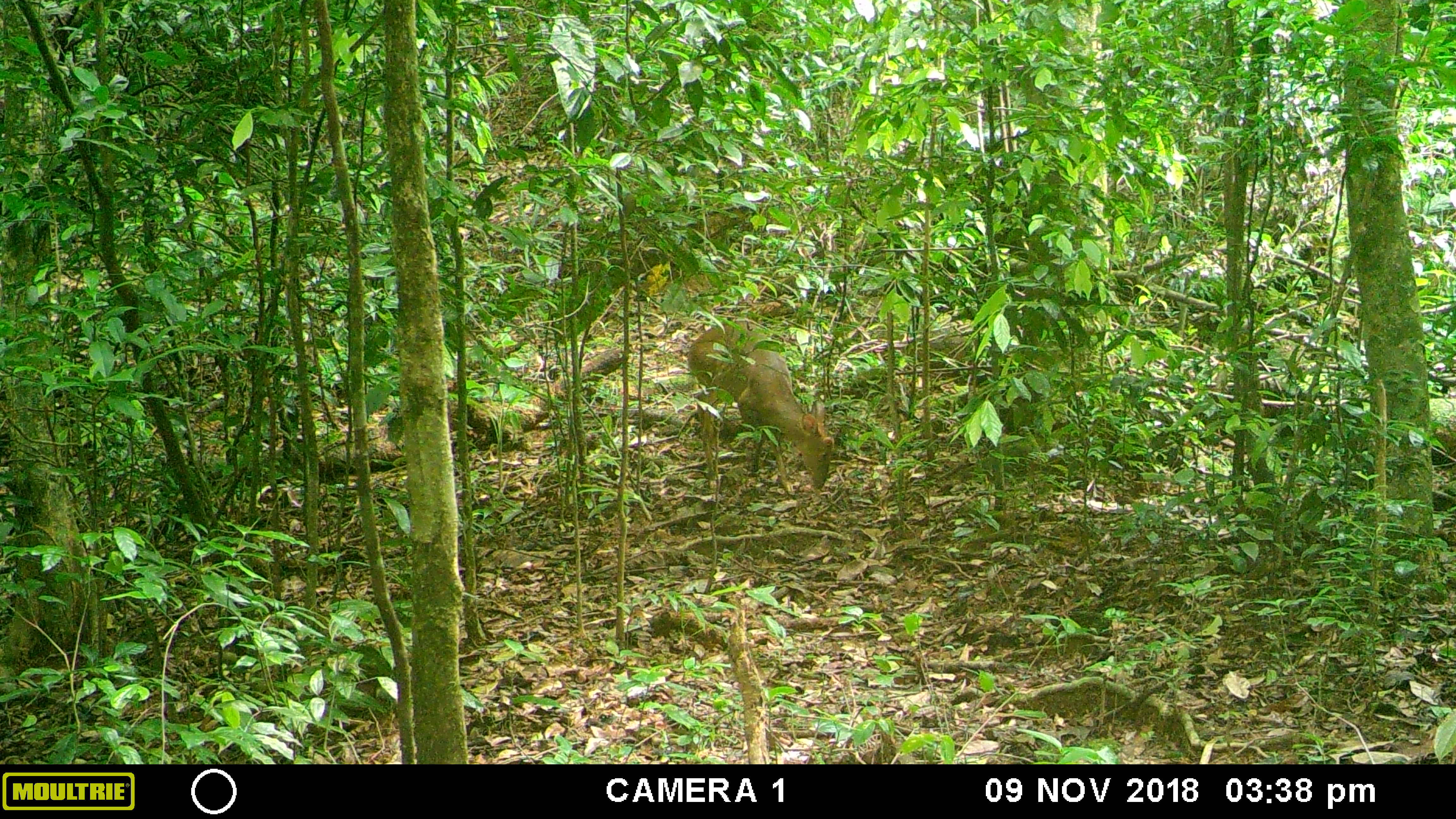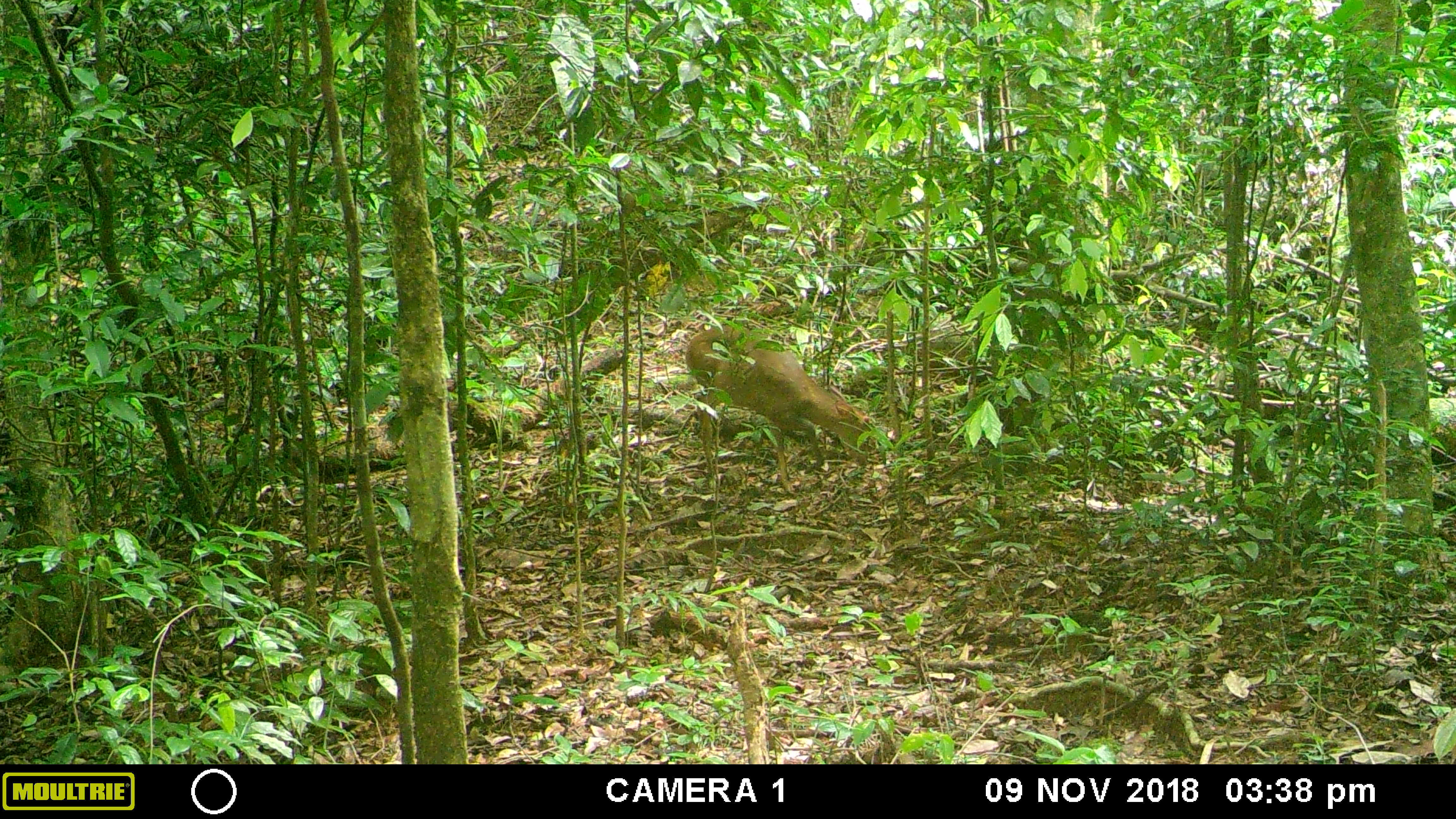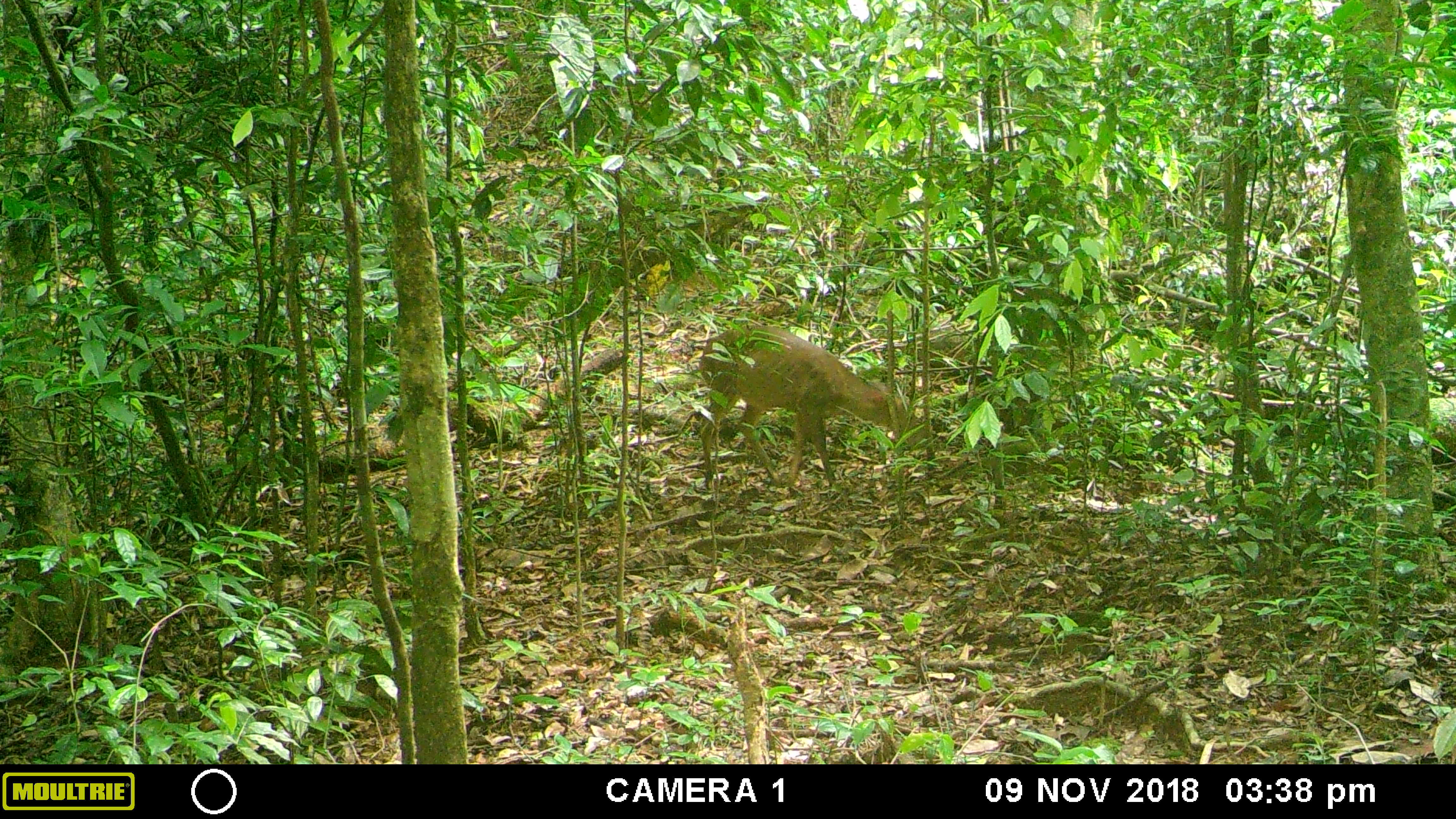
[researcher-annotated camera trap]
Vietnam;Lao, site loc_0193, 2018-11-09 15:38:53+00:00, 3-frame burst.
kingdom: Animalia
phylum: Chordata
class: Mammalia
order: Artiodactyla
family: Cervidae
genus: Muntiacus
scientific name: Muntiacus vuquangensis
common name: large-antlered muntjac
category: large antlered muntjac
Large antlered muntjac (large-antlered muntjac) (Muntiacus vuquangensis). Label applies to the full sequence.